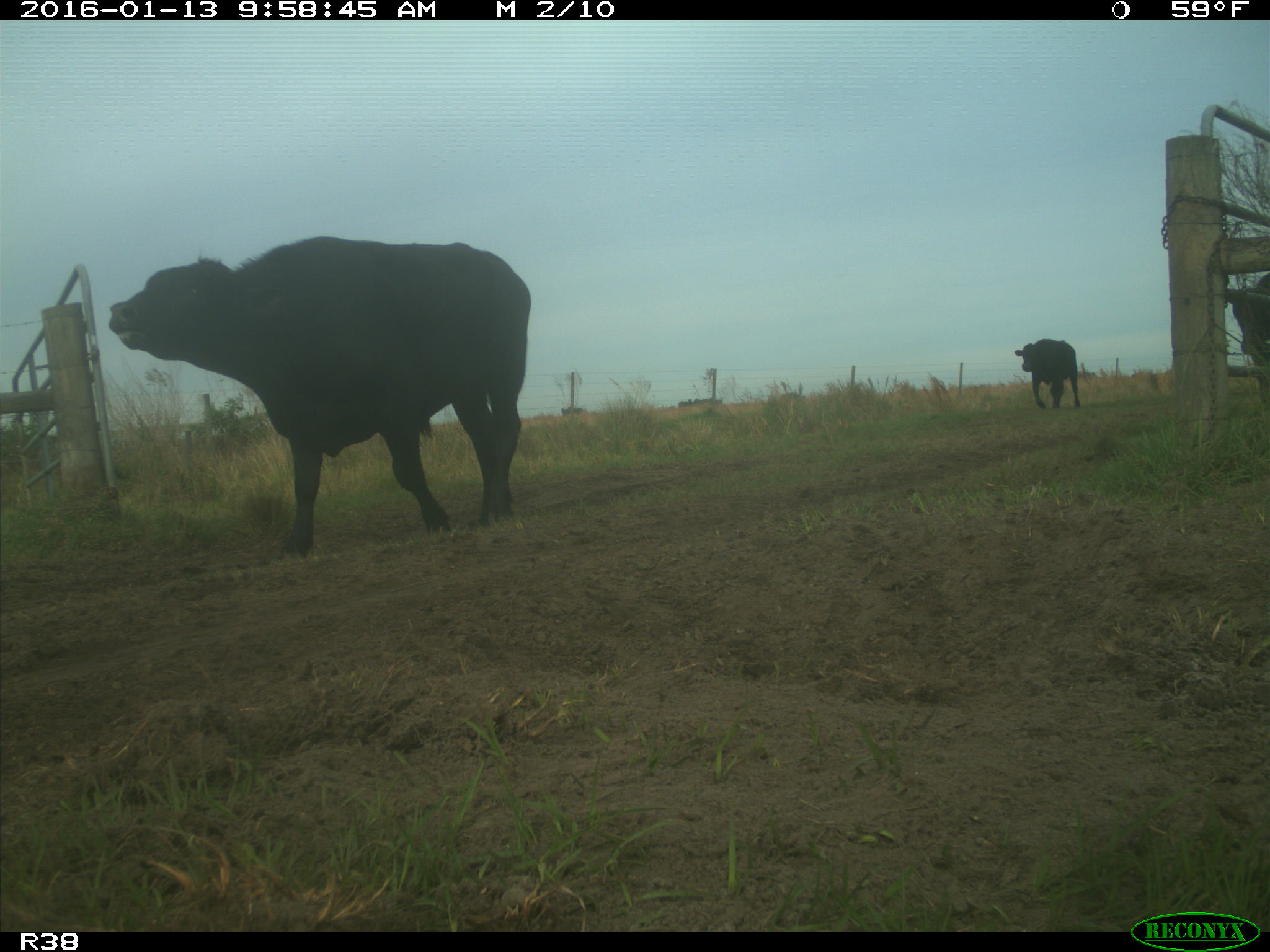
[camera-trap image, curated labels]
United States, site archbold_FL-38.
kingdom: Animalia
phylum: Chordata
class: Mammalia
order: Artiodactyla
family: Bovidae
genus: Bos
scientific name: Bos taurus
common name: domestic cow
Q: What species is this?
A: Bos taurus (domestic cow).